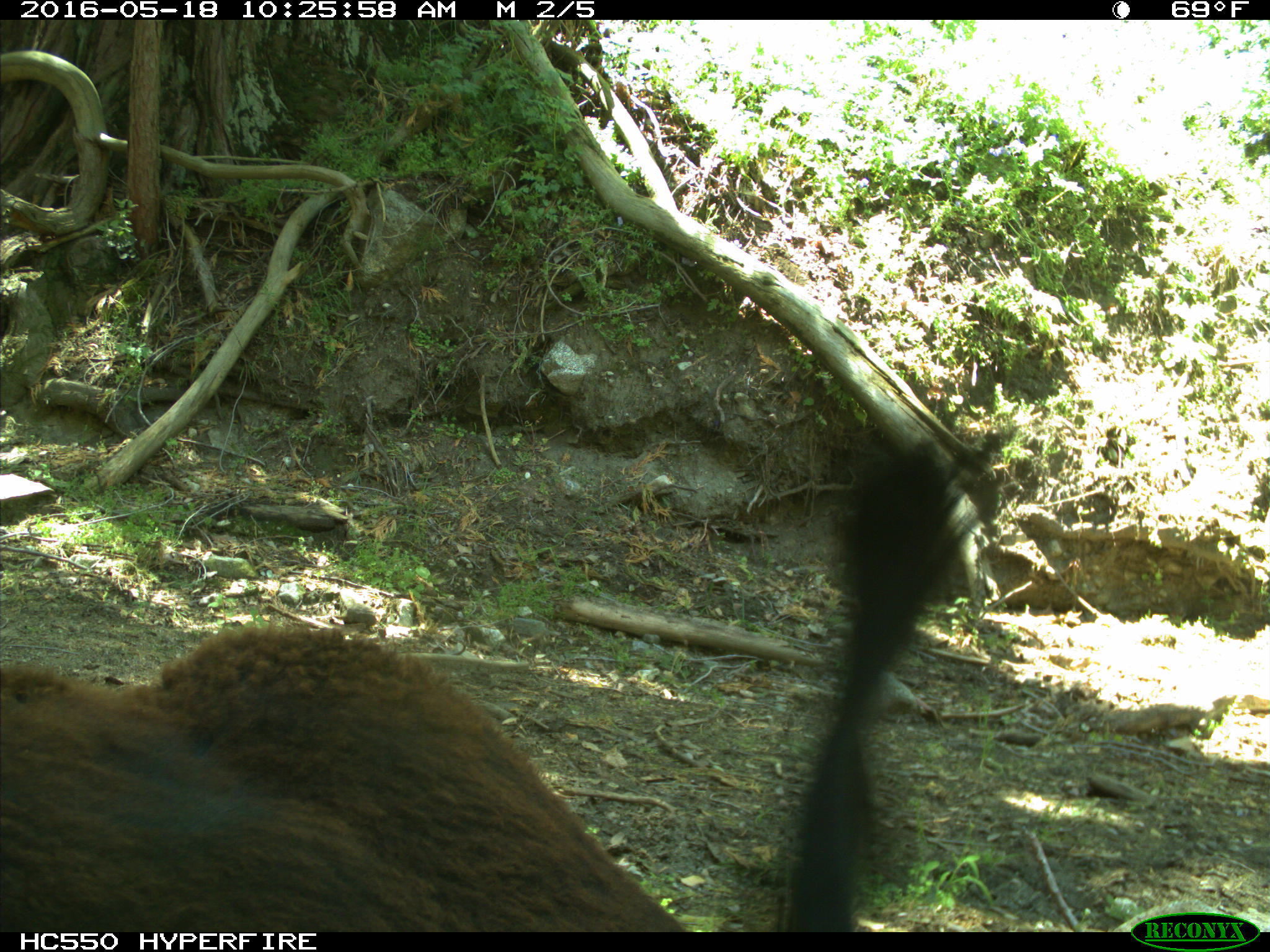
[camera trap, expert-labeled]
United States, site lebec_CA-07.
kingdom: Animalia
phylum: Chordata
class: Mammalia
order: Artiodactyla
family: Bovidae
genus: Bos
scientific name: Bos taurus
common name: domestic cow